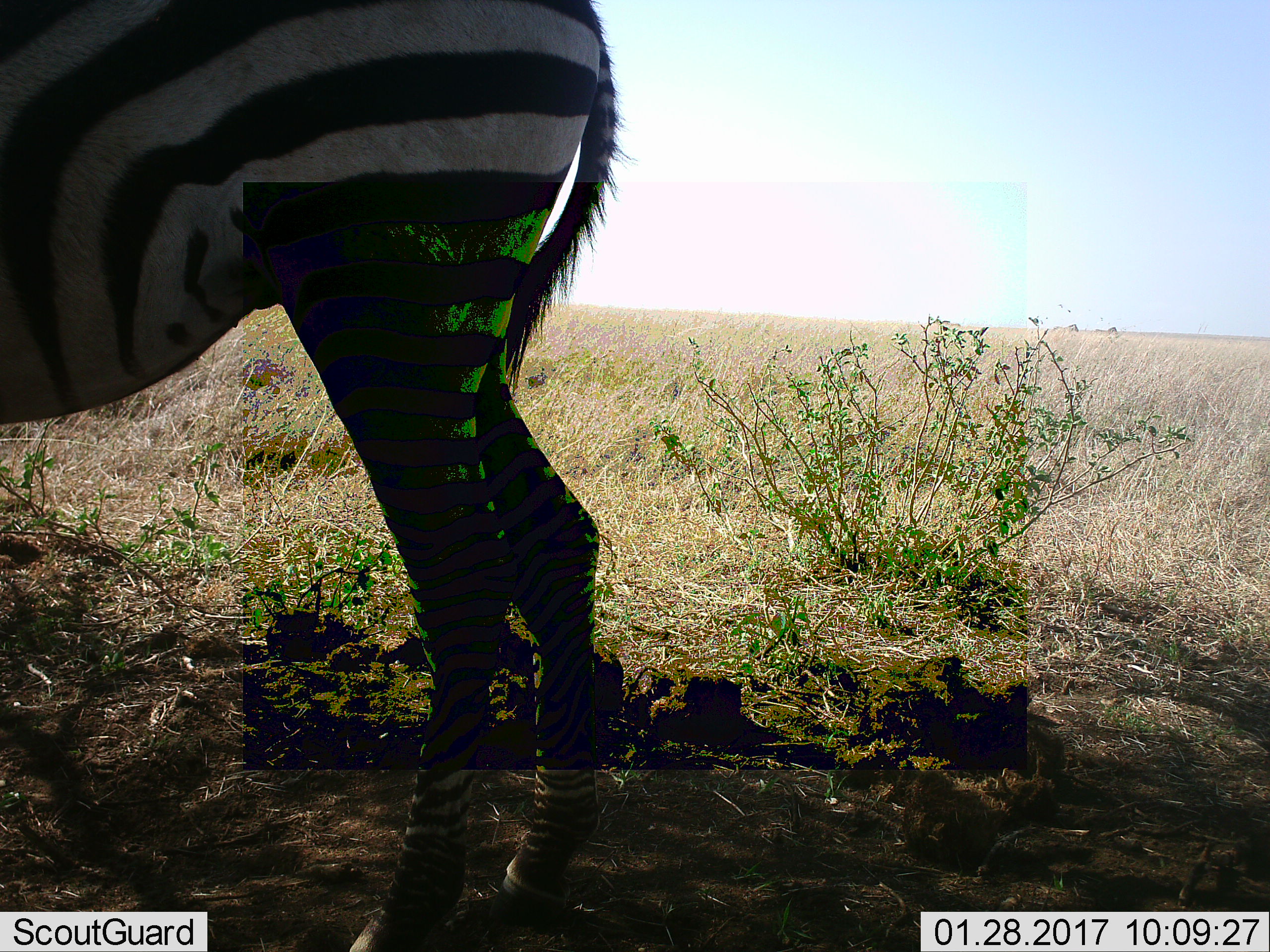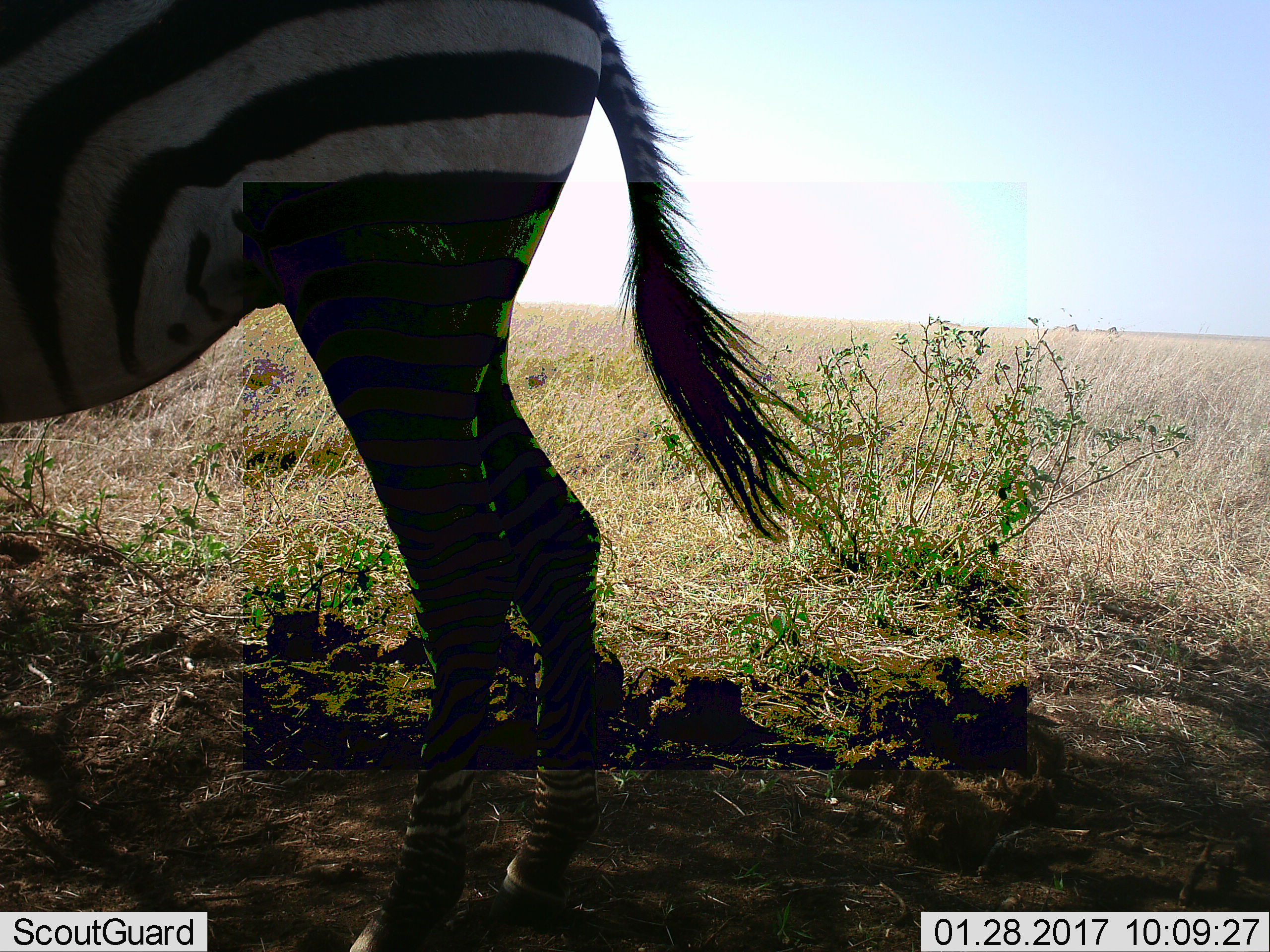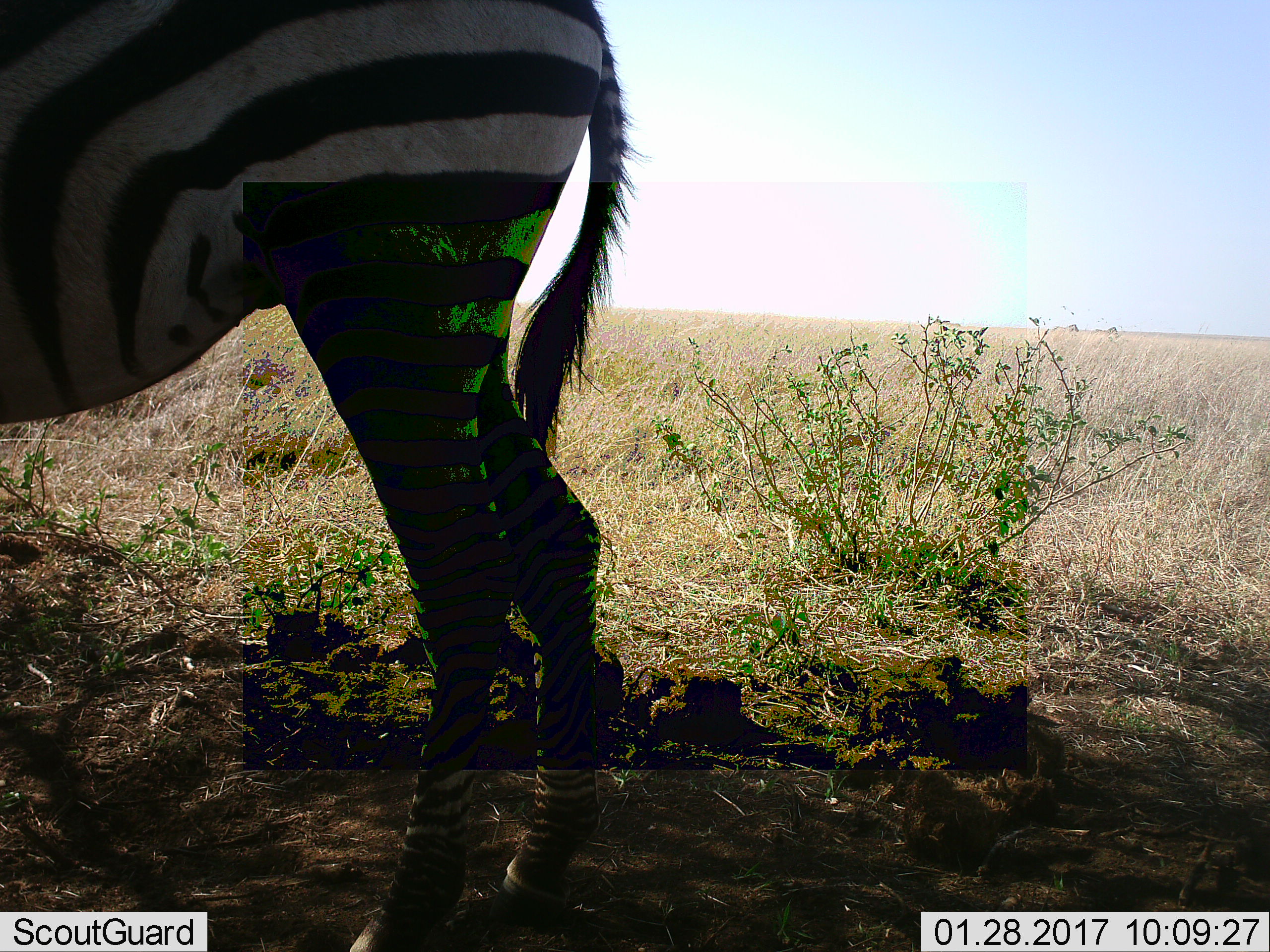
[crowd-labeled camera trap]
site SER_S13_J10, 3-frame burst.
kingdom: Animalia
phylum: Chordata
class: Mammalia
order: Perissodactyla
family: Equidae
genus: Equus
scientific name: Equus quagga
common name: plains zebra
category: zebraplains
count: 1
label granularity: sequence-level